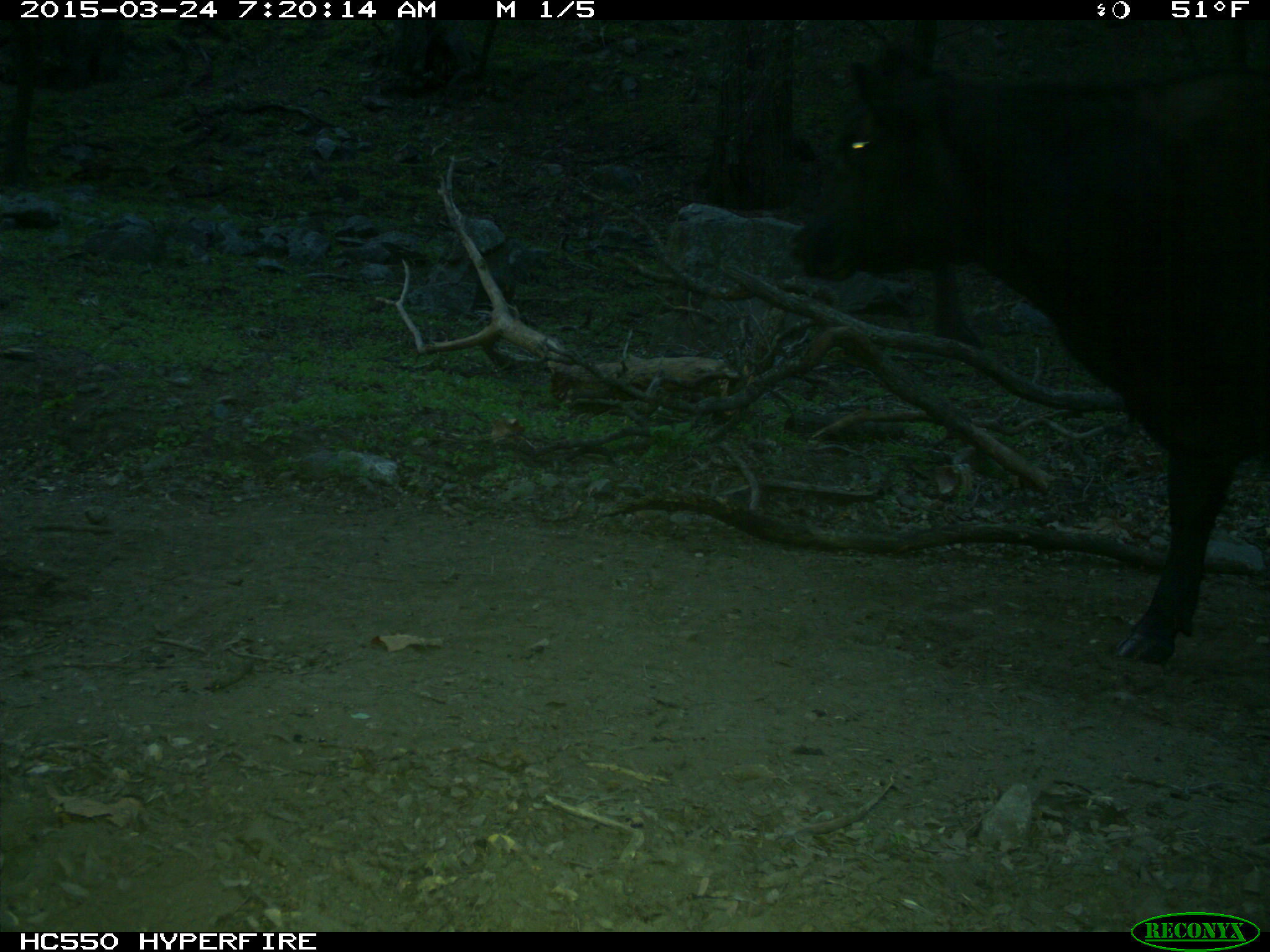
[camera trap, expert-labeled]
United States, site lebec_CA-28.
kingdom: Animalia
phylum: Chordata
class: Mammalia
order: Artiodactyla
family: Bovidae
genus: Bos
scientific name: Bos taurus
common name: domestic cow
Bos taurus (domestic cow).